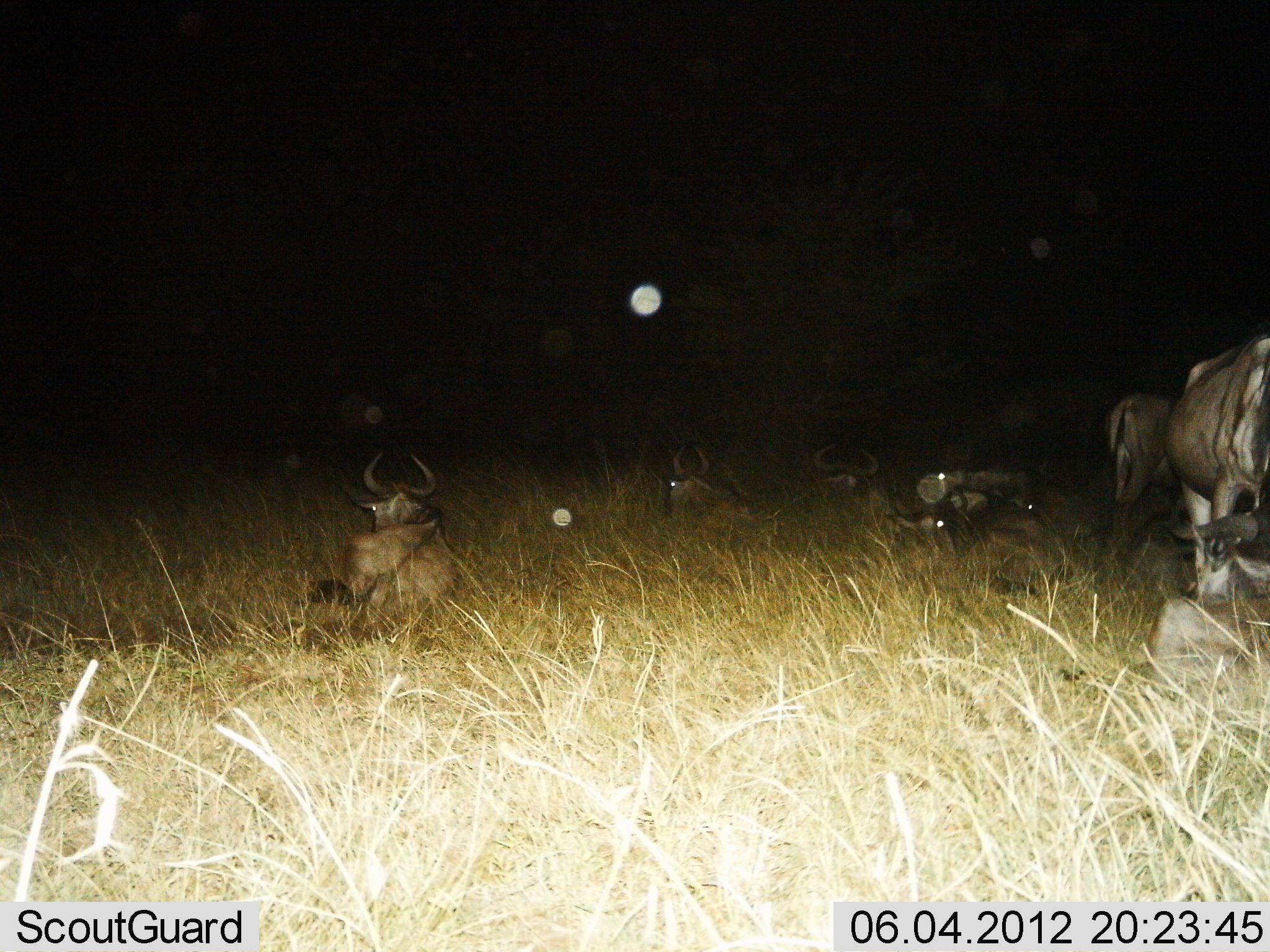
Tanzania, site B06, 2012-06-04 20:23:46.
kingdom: Animalia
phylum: Chordata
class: Mammalia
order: Artiodactyla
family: Bovidae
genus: Connochaetes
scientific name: Connochaetes taurinus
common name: blue wildebeest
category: wildebeest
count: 7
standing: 60%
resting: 100%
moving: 0%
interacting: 0%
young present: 0%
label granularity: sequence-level